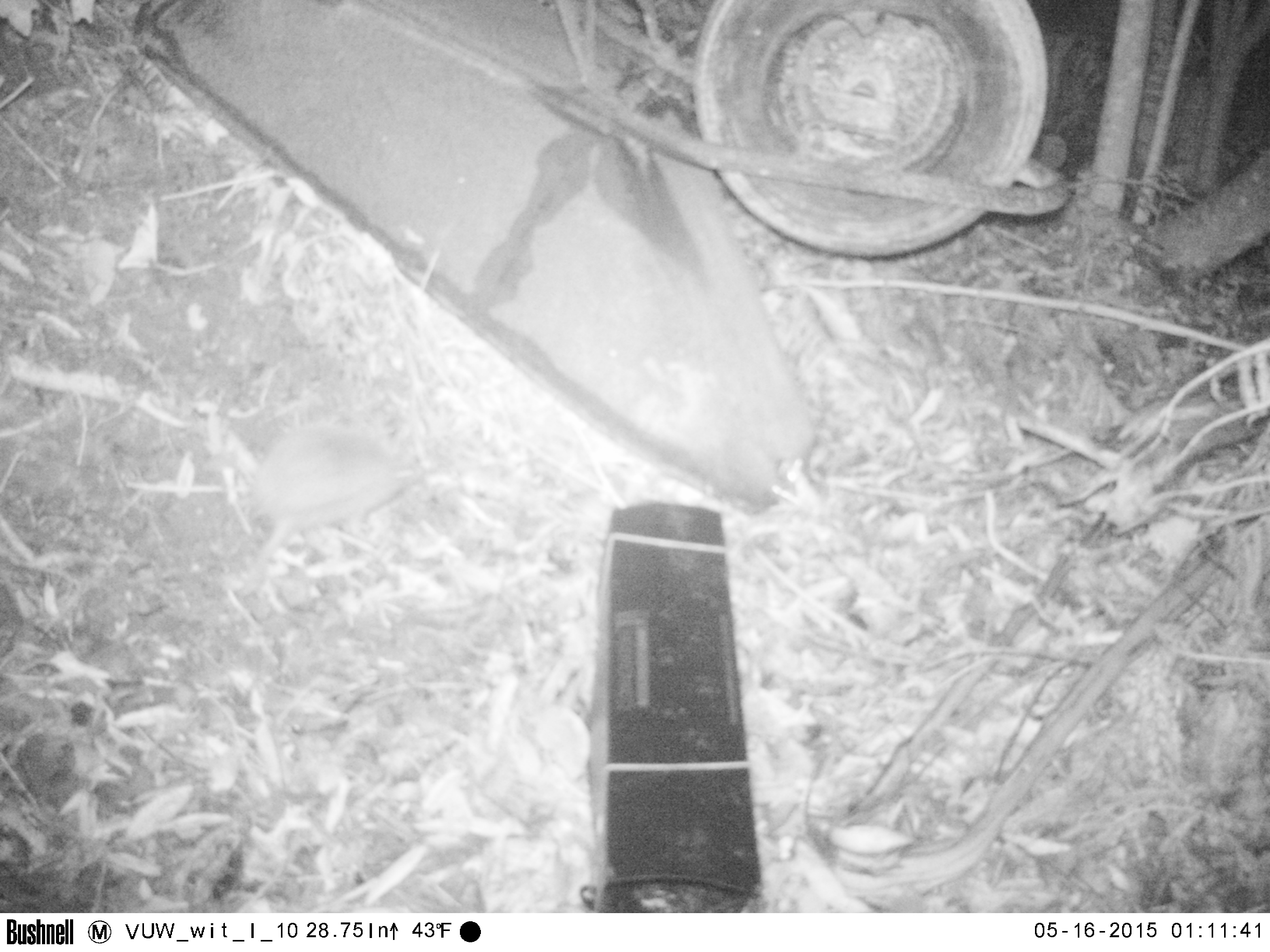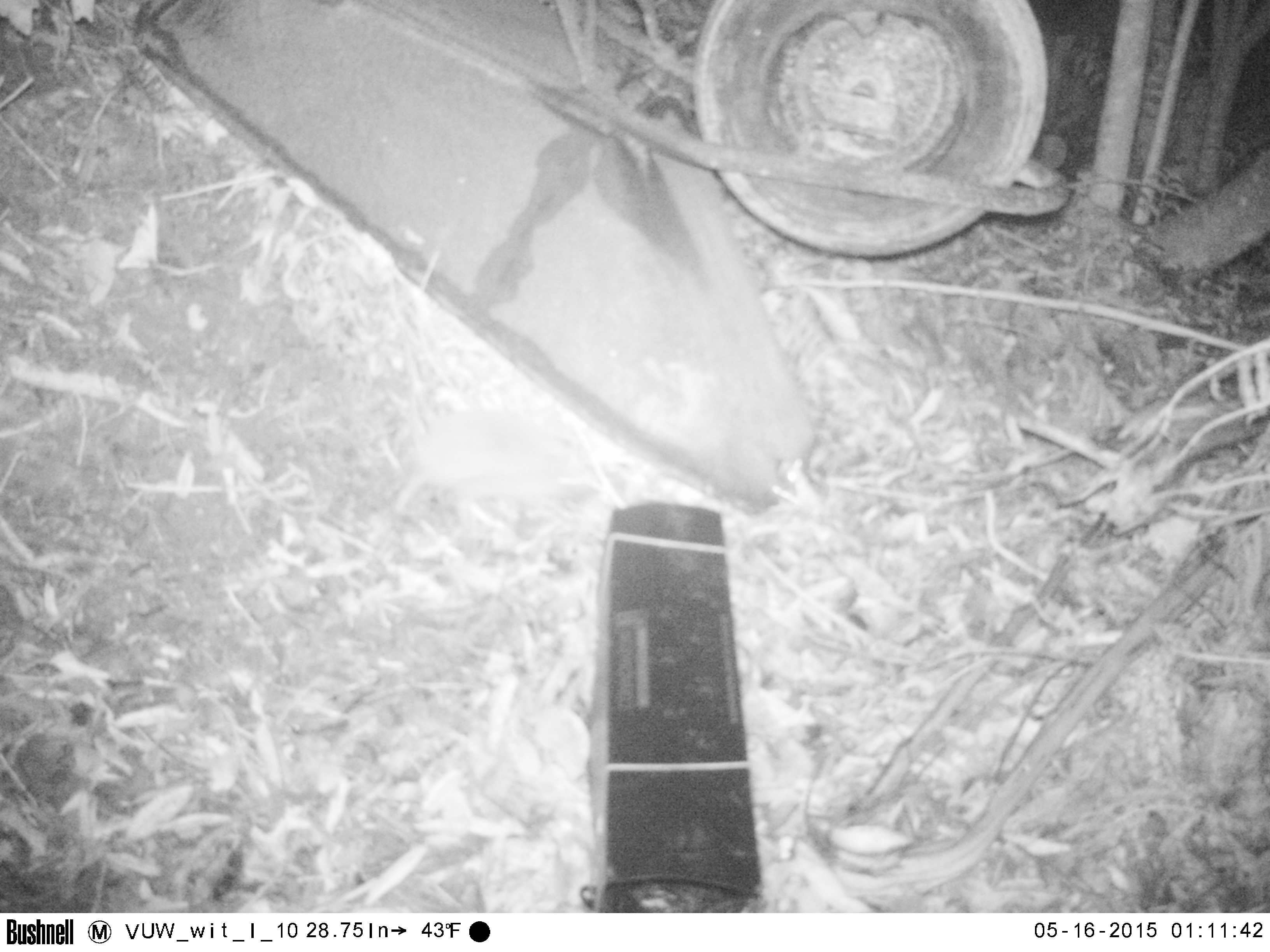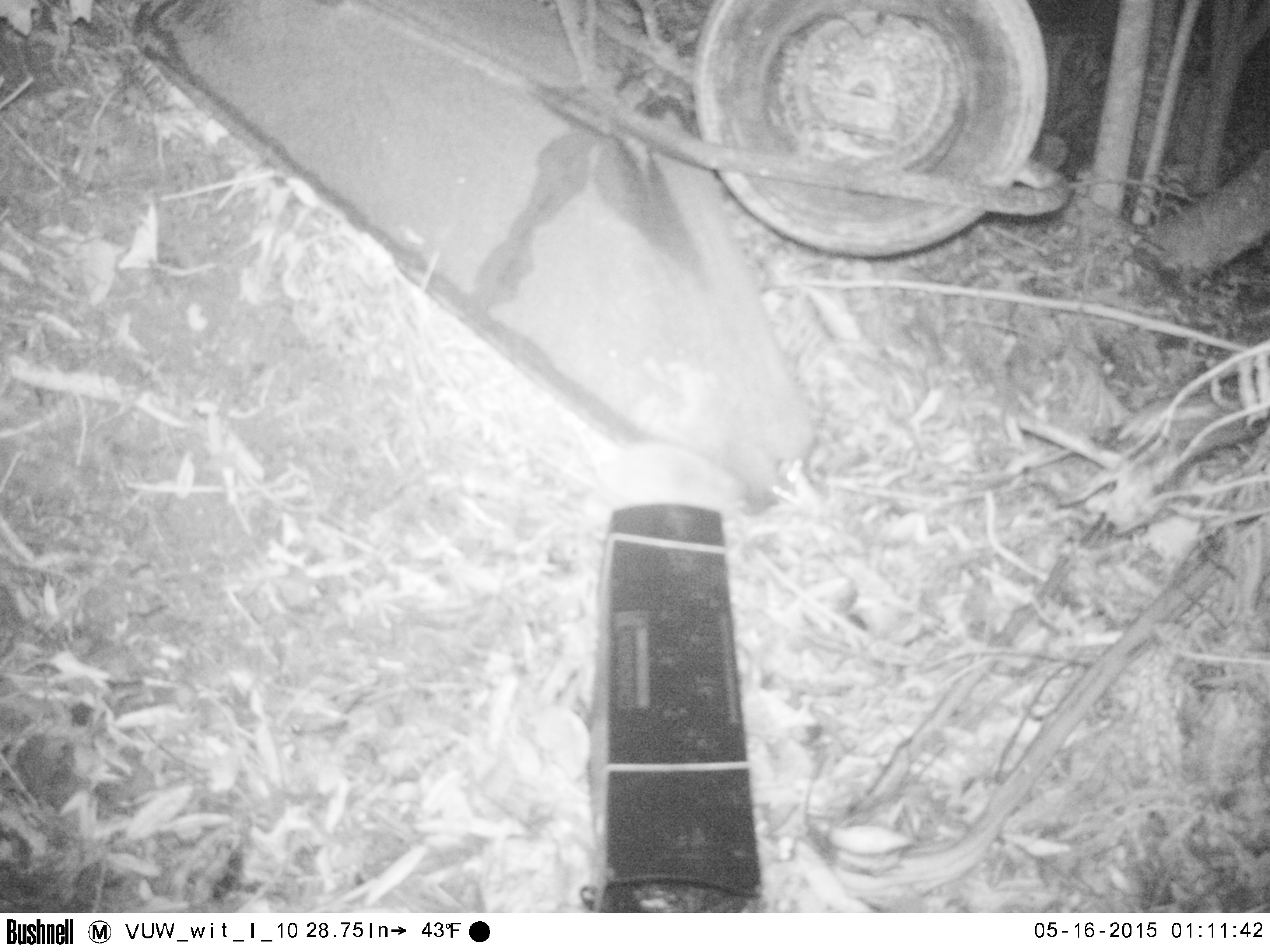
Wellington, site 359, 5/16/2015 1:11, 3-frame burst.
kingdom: Animalia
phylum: Chordata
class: Mammalia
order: Eulipotyphla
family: Erinaceidae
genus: Erinaceus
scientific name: Erinaceus europaeus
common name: hedgehog